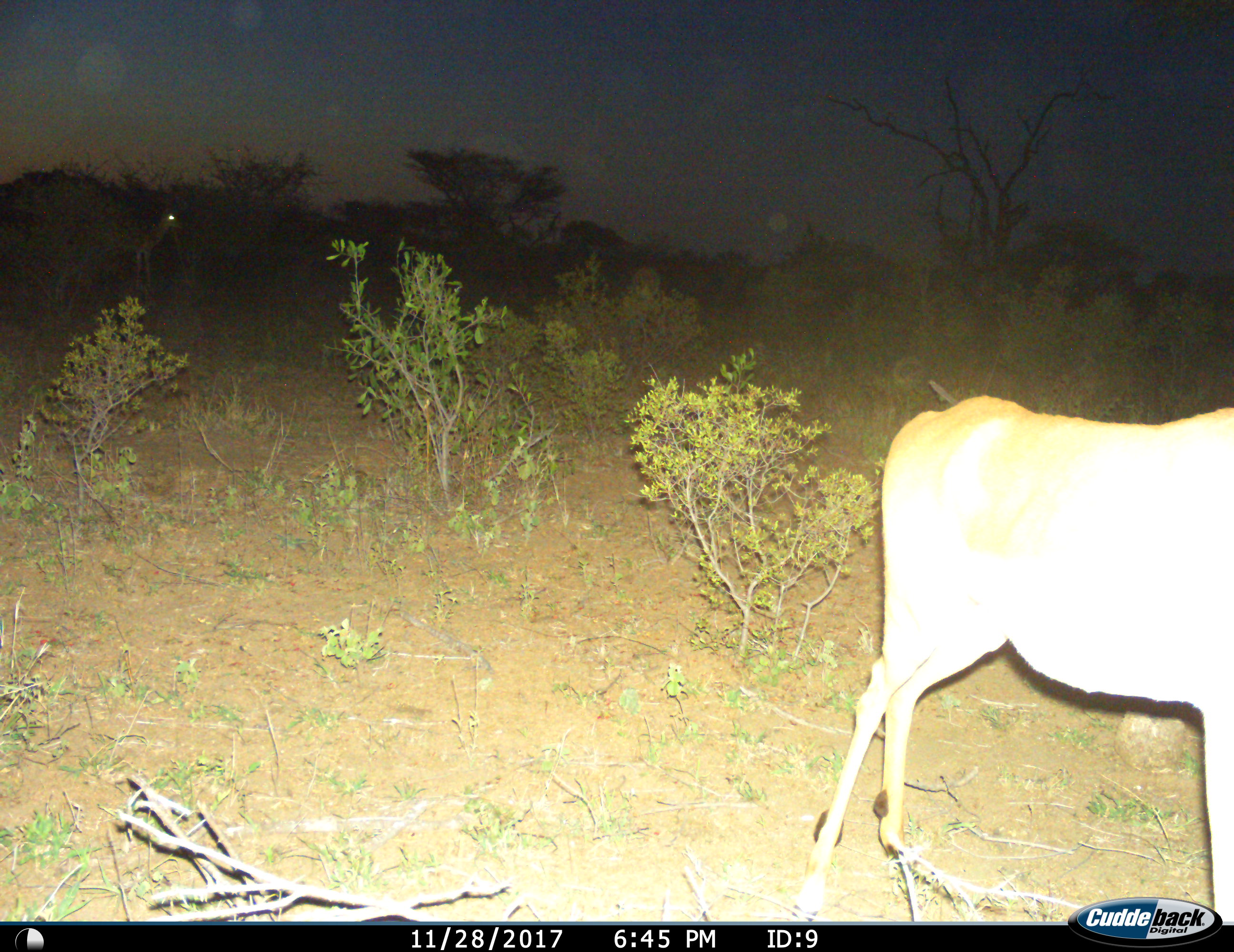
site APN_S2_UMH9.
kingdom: Animalia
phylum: Chordata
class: Mammalia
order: Artiodactyla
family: Bovidae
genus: Aepyceros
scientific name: Aepyceros melampus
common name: impala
Impala (Aepyceros melampus), count 2. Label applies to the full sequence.